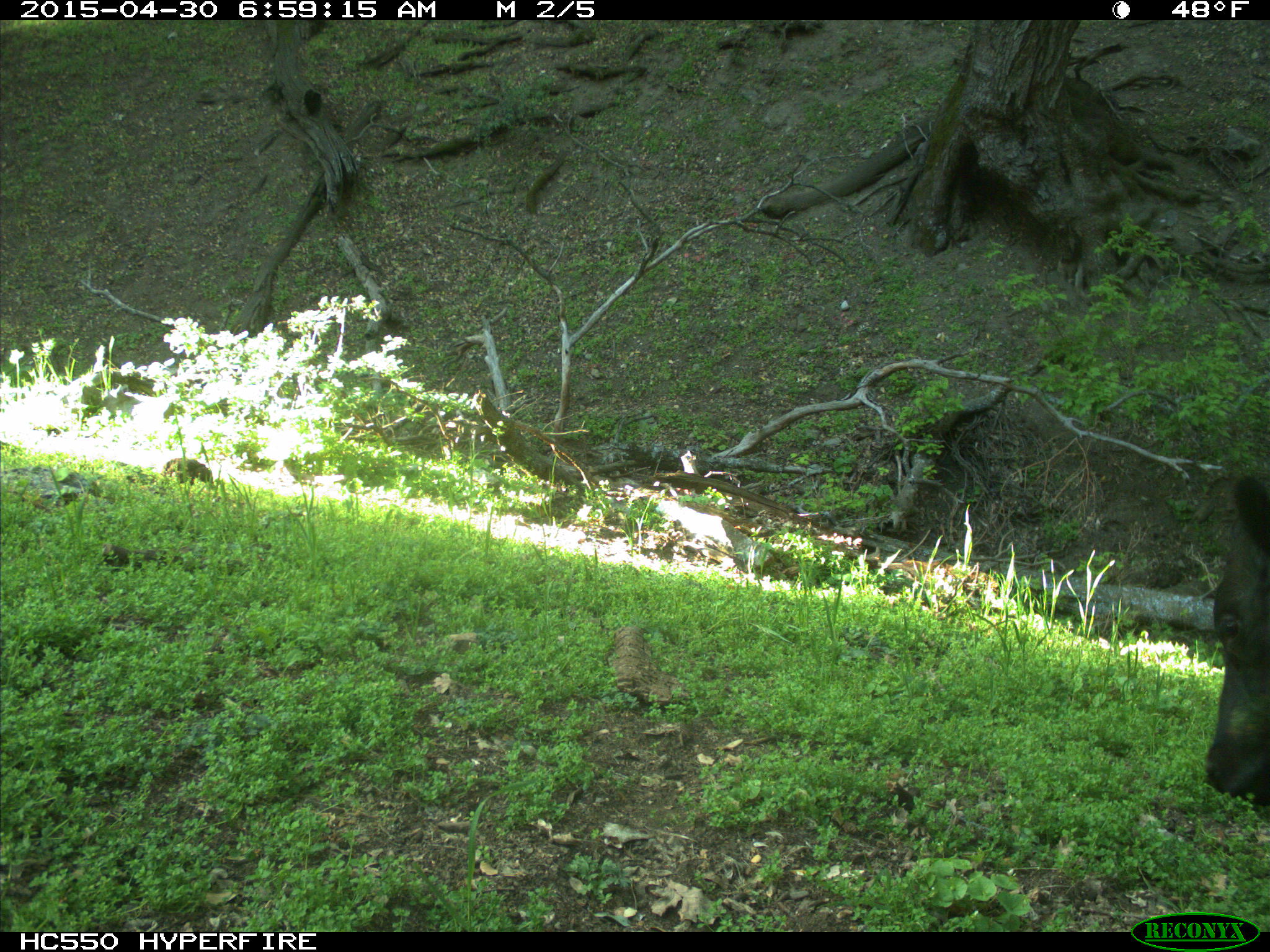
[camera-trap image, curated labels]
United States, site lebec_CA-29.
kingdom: Animalia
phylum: Chordata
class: Mammalia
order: Artiodactyla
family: Bovidae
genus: Bos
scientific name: Bos taurus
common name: domestic cow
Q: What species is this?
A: Bos taurus (domestic cow).